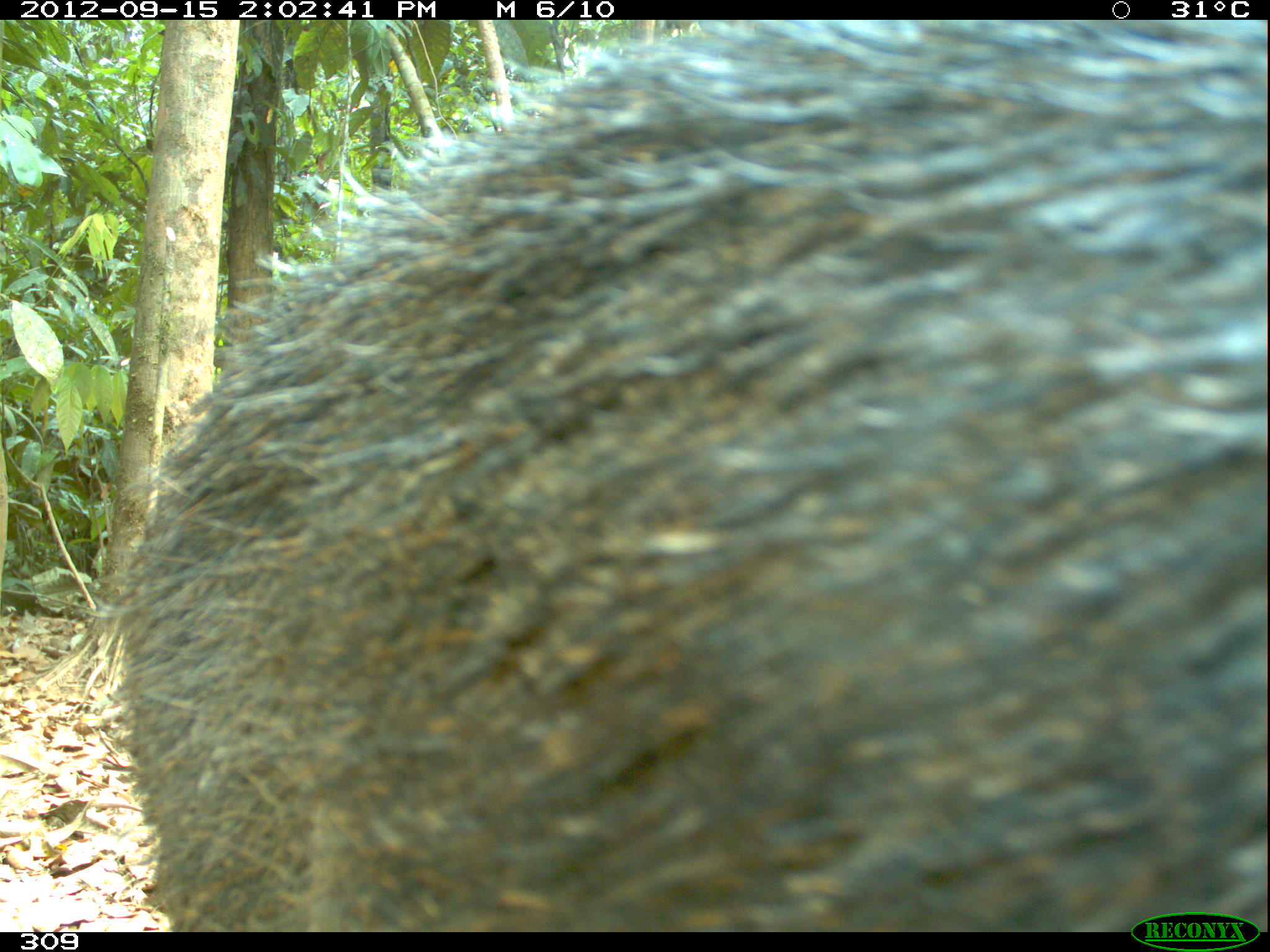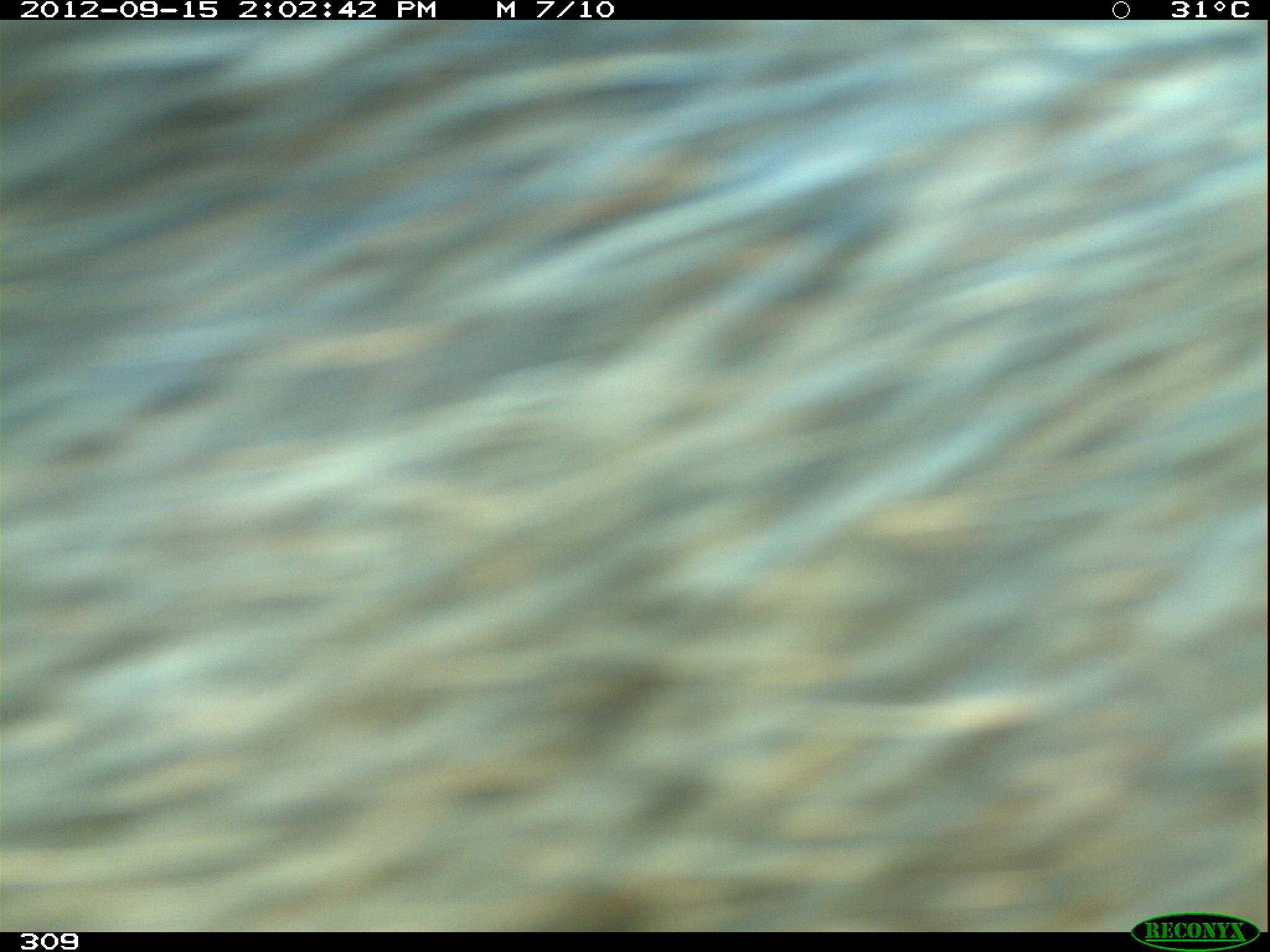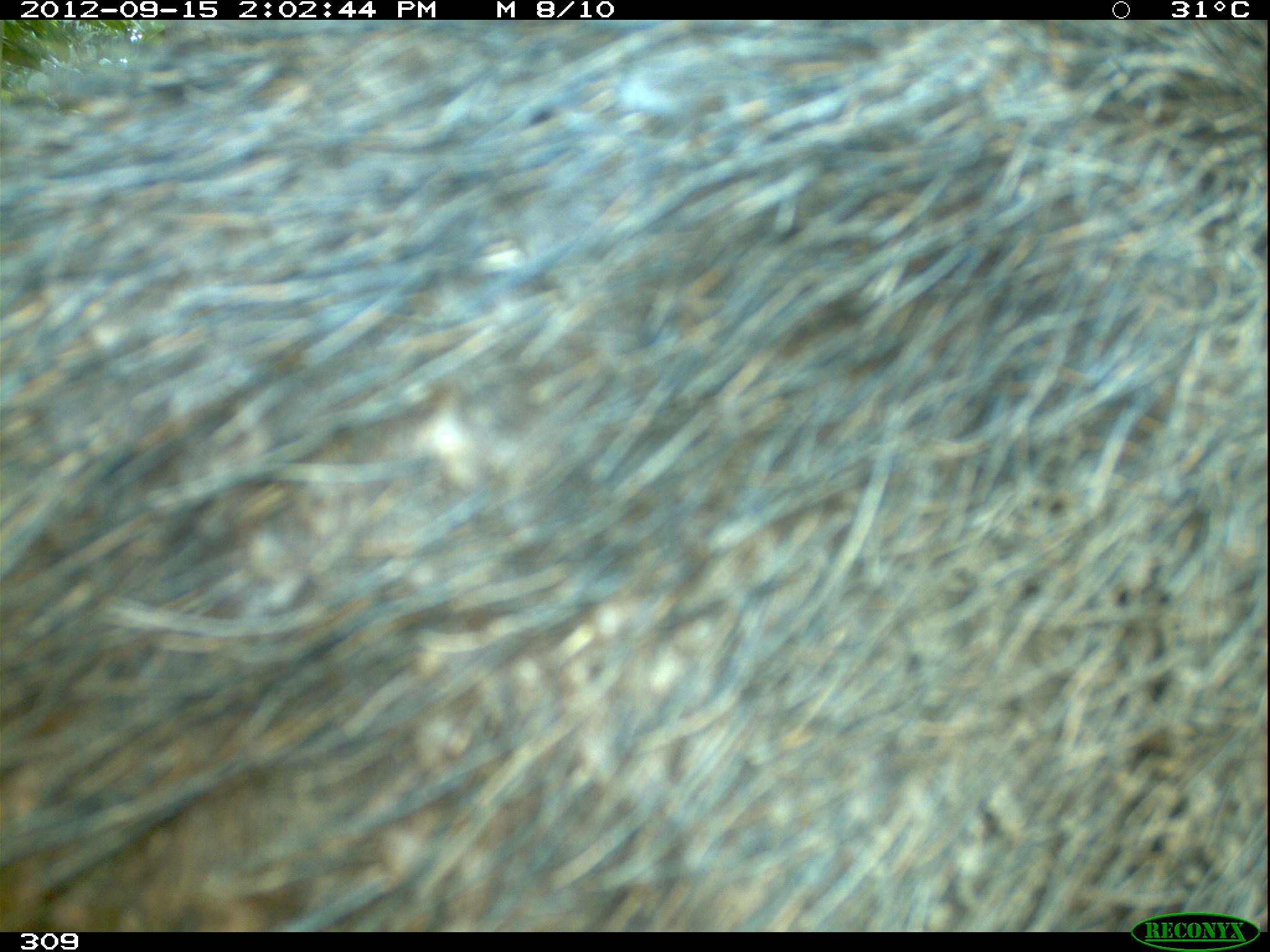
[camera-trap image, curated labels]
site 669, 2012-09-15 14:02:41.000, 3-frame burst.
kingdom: Animalia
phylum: Chordata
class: Mammalia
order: Artiodactyla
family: Tayassuidae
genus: Tayassu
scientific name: Tayassu pecari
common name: white-lipped peccary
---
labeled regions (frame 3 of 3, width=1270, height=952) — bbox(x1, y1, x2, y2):
tayassu pecari: bbox(0, 18, 1268, 930)